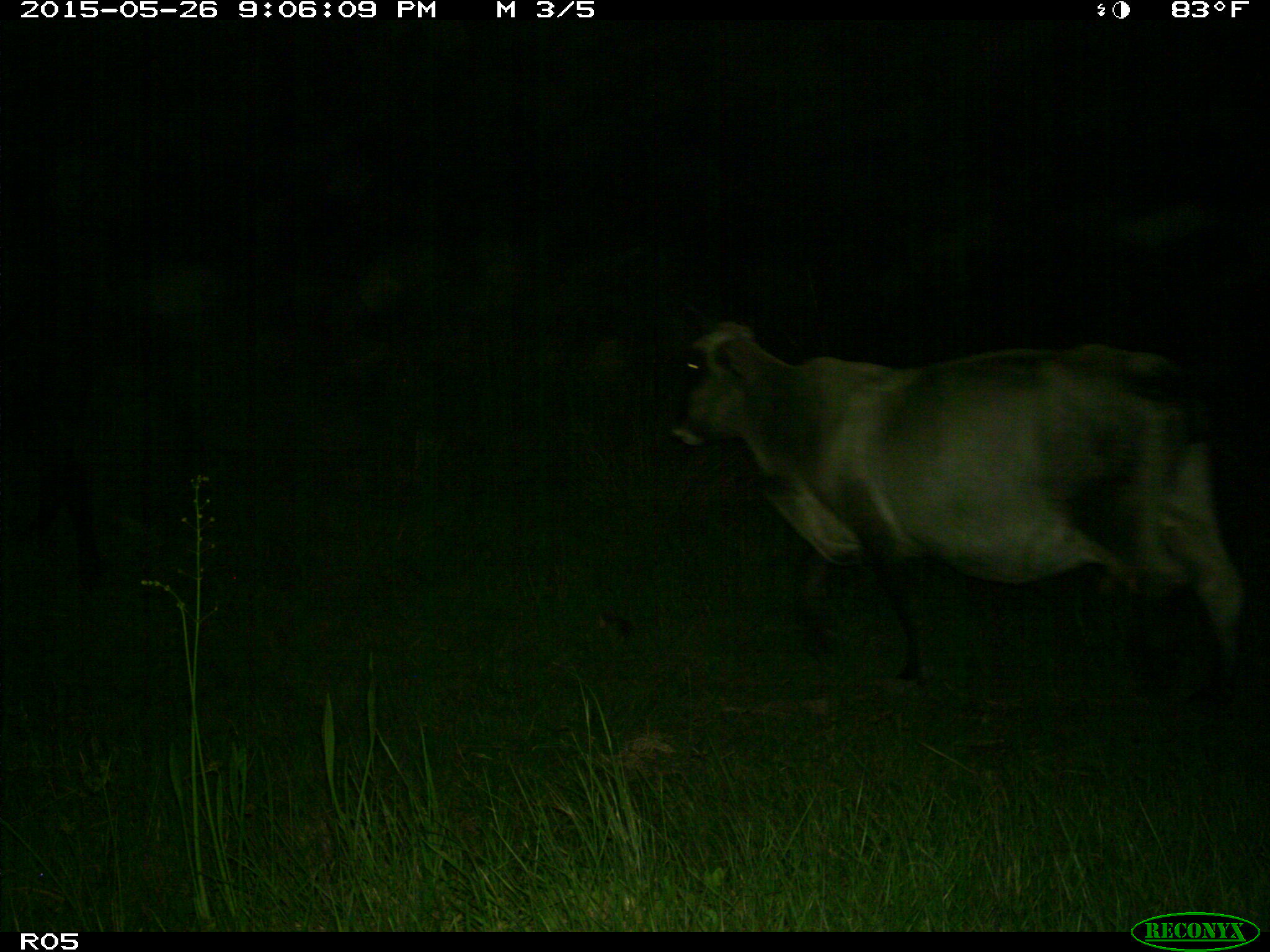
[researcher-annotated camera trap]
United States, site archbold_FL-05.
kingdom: Animalia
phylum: Chordata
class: Mammalia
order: Artiodactyla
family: Bovidae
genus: Bos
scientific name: Bos taurus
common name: domestic cow